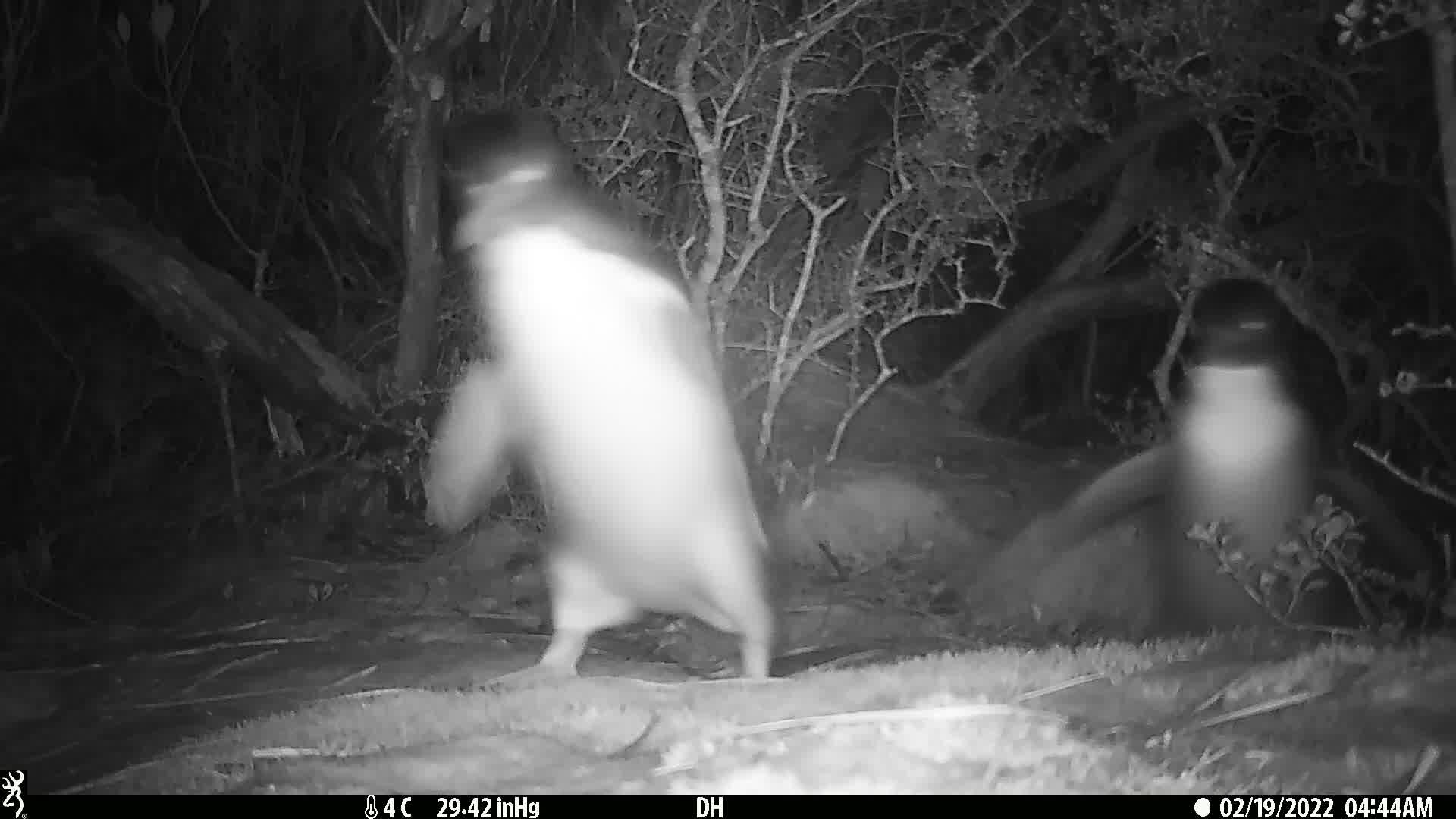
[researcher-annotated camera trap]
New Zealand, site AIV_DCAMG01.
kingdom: Animalia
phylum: Chordata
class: Aves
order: Sphenisciformes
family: Spheniscidae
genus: Megadyptes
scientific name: Megadyptes antipodes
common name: yellow-eyed penguin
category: yellow eyed penguin